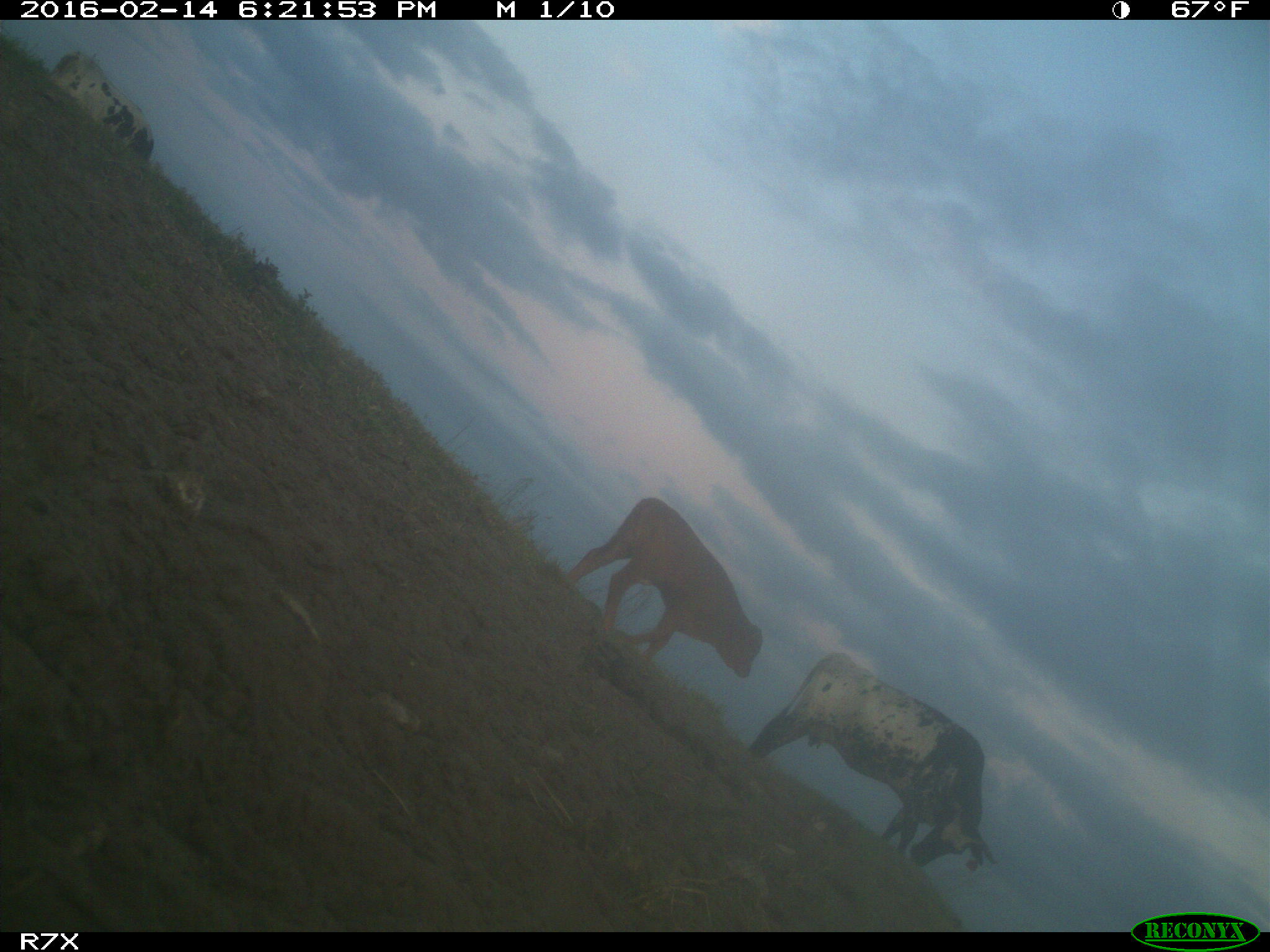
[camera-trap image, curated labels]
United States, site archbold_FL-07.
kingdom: Animalia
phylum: Chordata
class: Mammalia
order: Artiodactyla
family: Bovidae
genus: Bos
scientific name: Bos taurus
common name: domestic cow